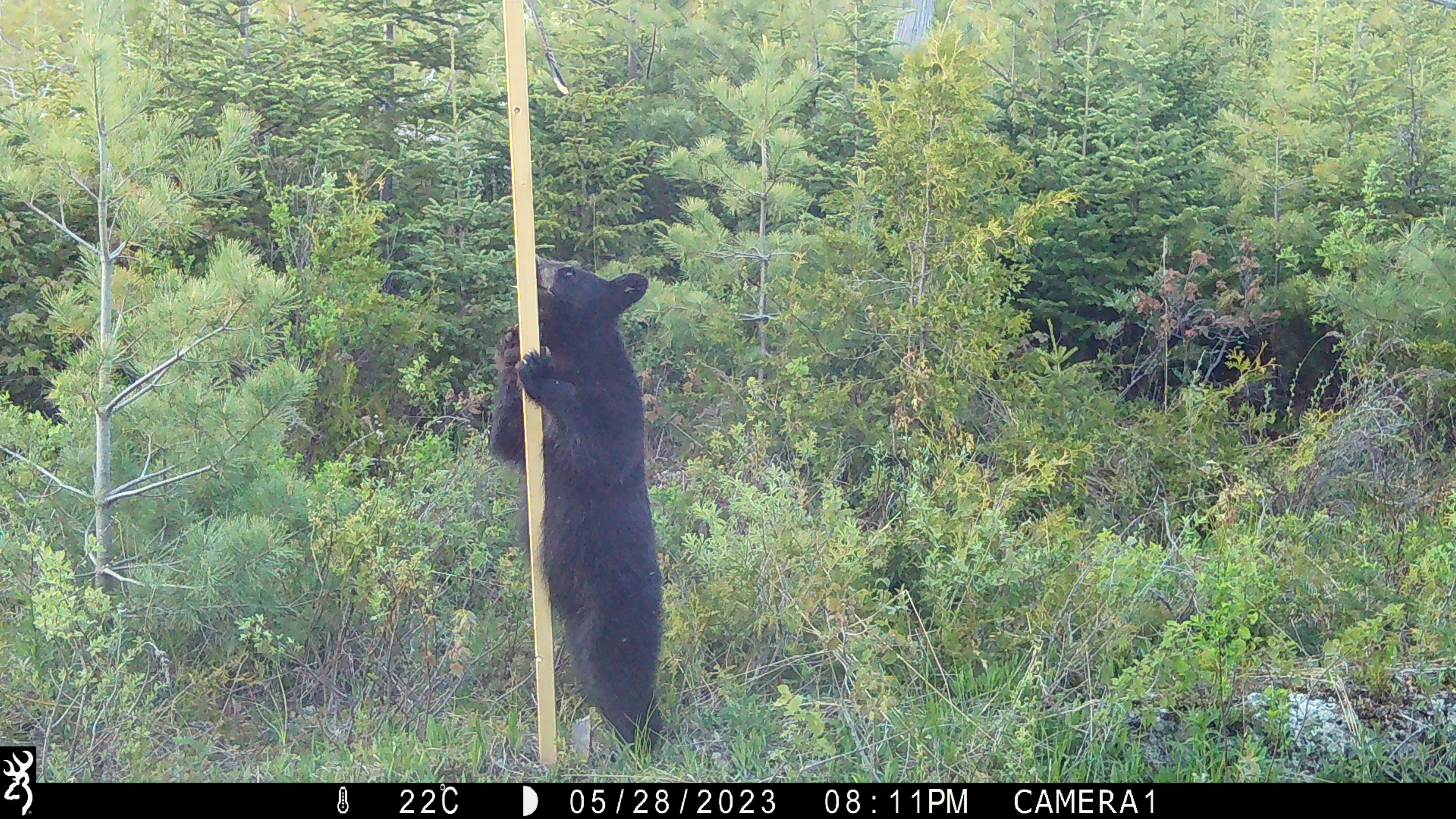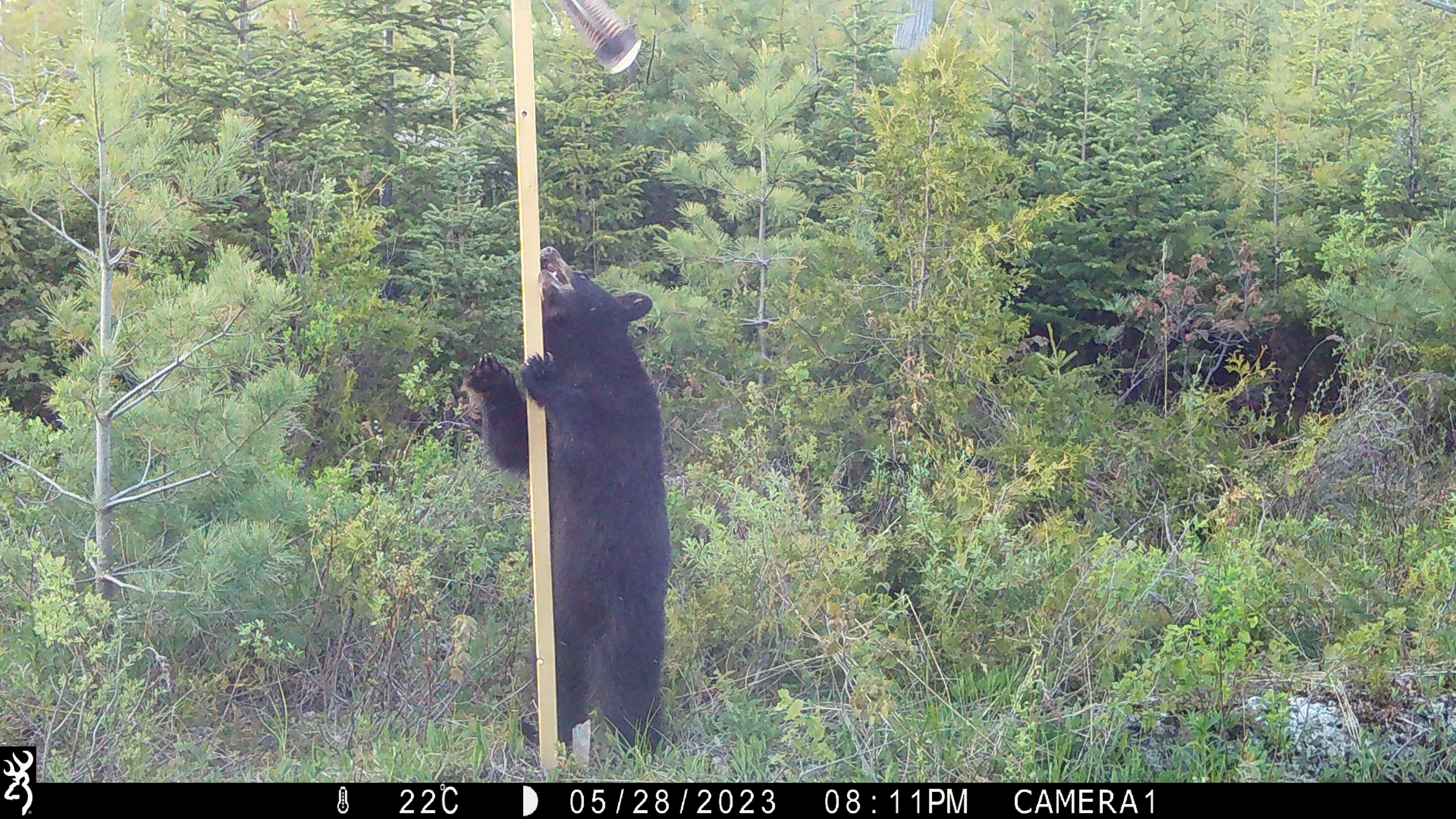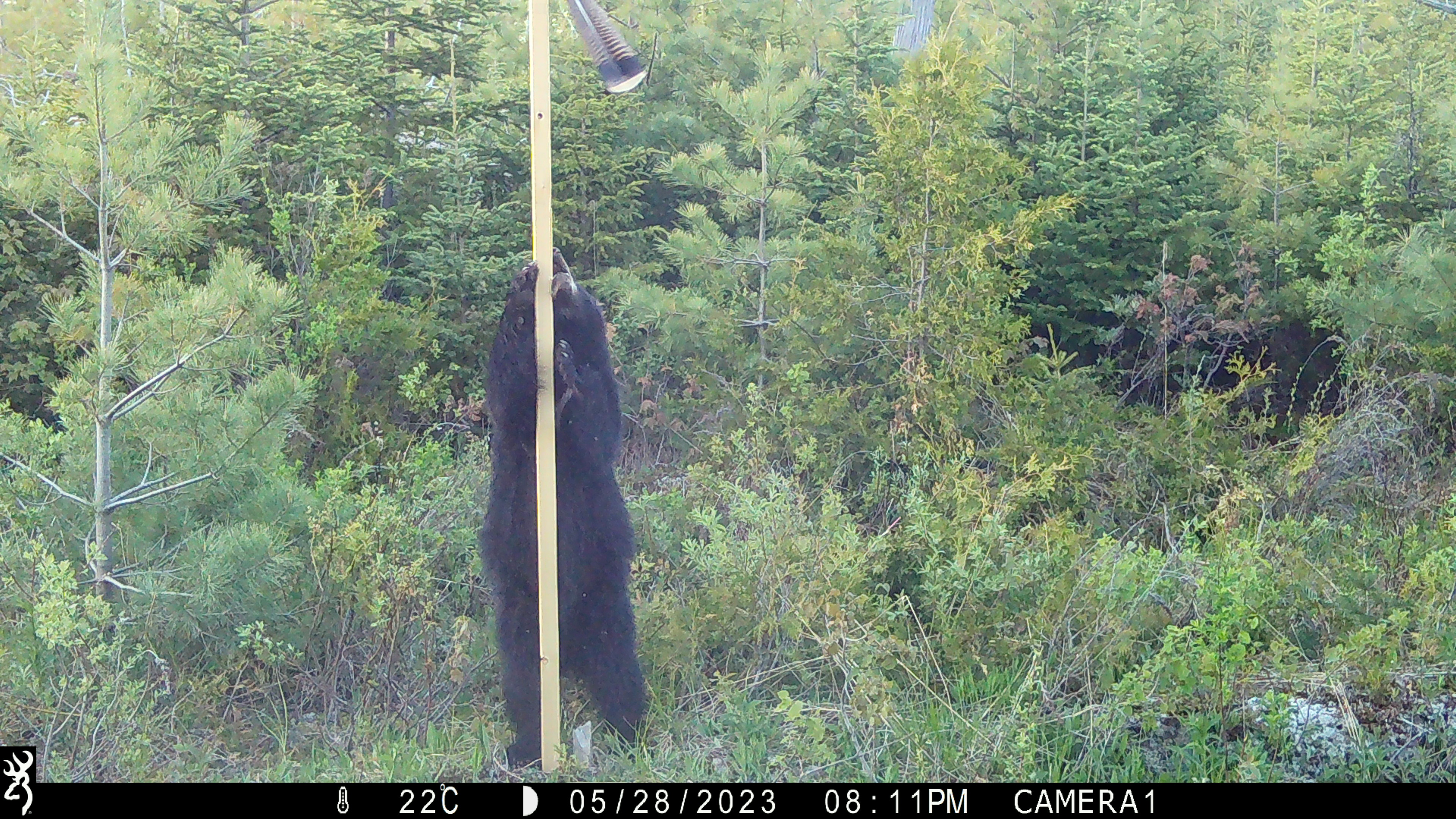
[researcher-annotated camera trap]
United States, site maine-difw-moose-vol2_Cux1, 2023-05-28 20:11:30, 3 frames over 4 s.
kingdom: Animalia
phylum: Chordata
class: Mammalia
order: Carnivora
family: Ursidae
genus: Ursus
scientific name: Ursus americanus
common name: black bear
Black bear (Ursus americanus).